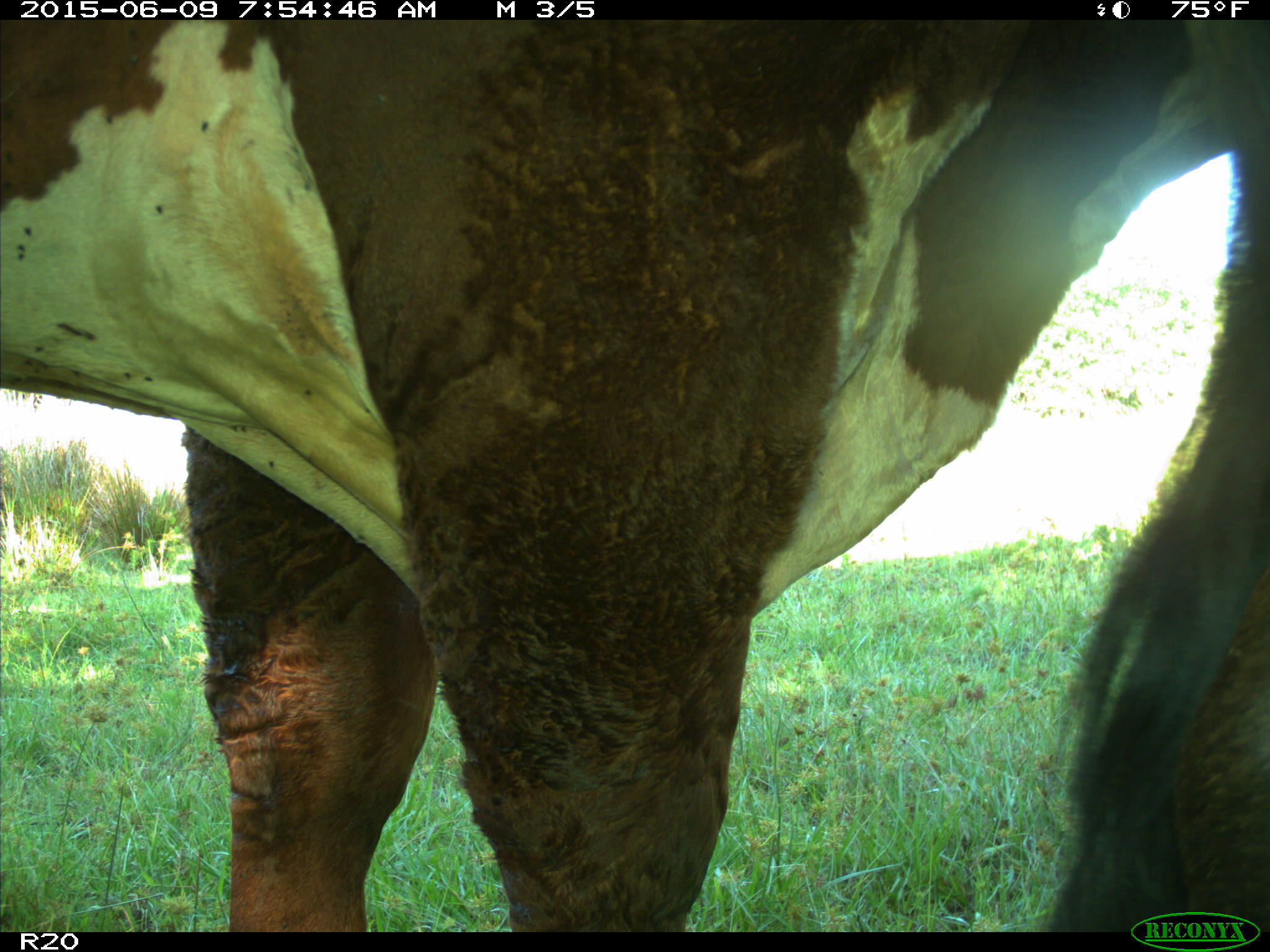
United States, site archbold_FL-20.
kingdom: Animalia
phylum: Chordata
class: Mammalia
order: Artiodactyla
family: Bovidae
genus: Bos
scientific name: Bos taurus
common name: domestic cow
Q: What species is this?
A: Bos taurus (domestic cow).